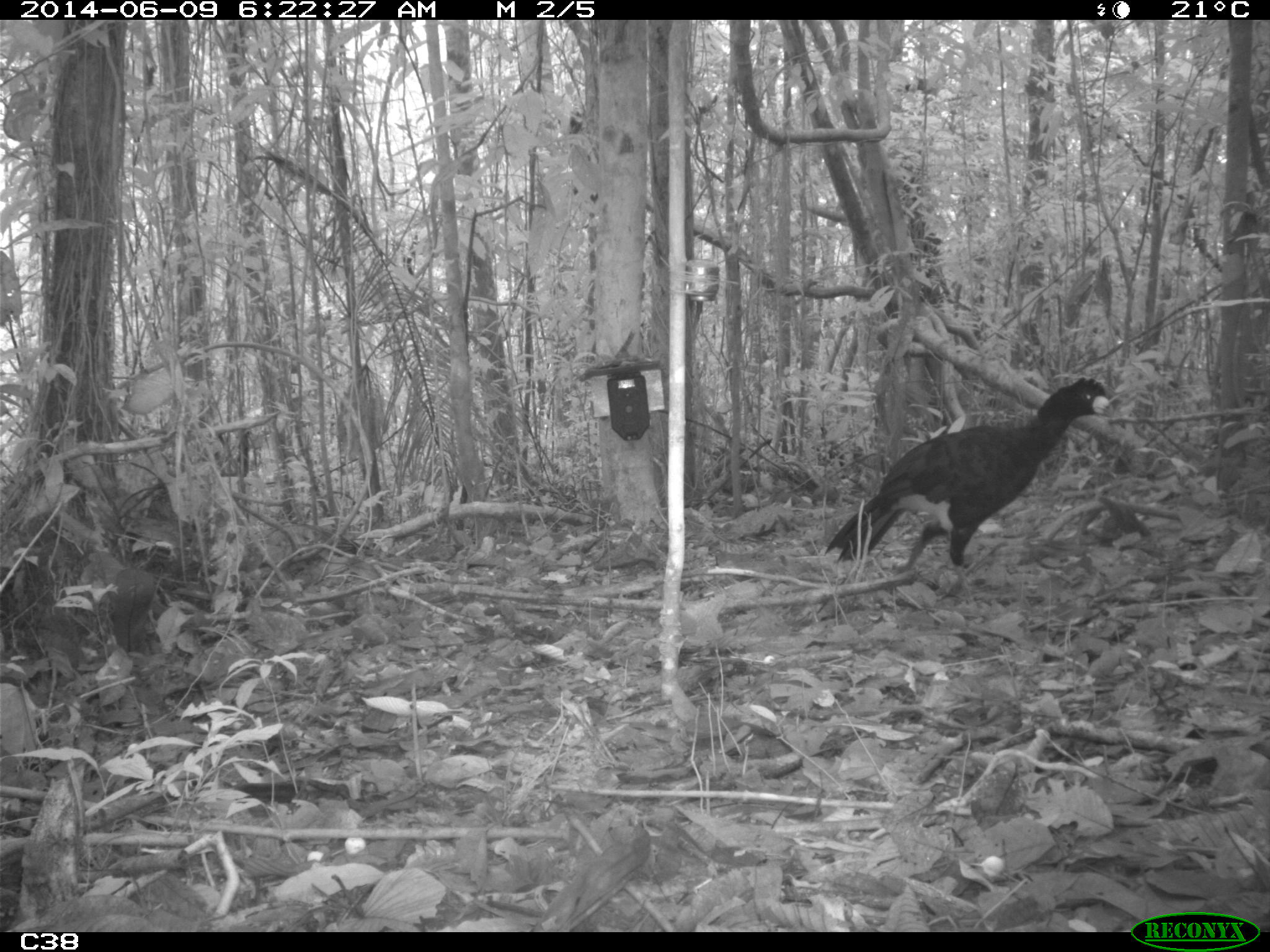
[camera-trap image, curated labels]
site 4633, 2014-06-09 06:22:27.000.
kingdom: Animalia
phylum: Chordata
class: Aves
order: Galliformes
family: Cracidae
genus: Crax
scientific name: Crax alector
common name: black curassow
Crax alector (black curassow), count 2, age adult.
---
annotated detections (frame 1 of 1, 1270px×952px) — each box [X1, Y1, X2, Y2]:
crax alector: [822, 375, 1112, 610]